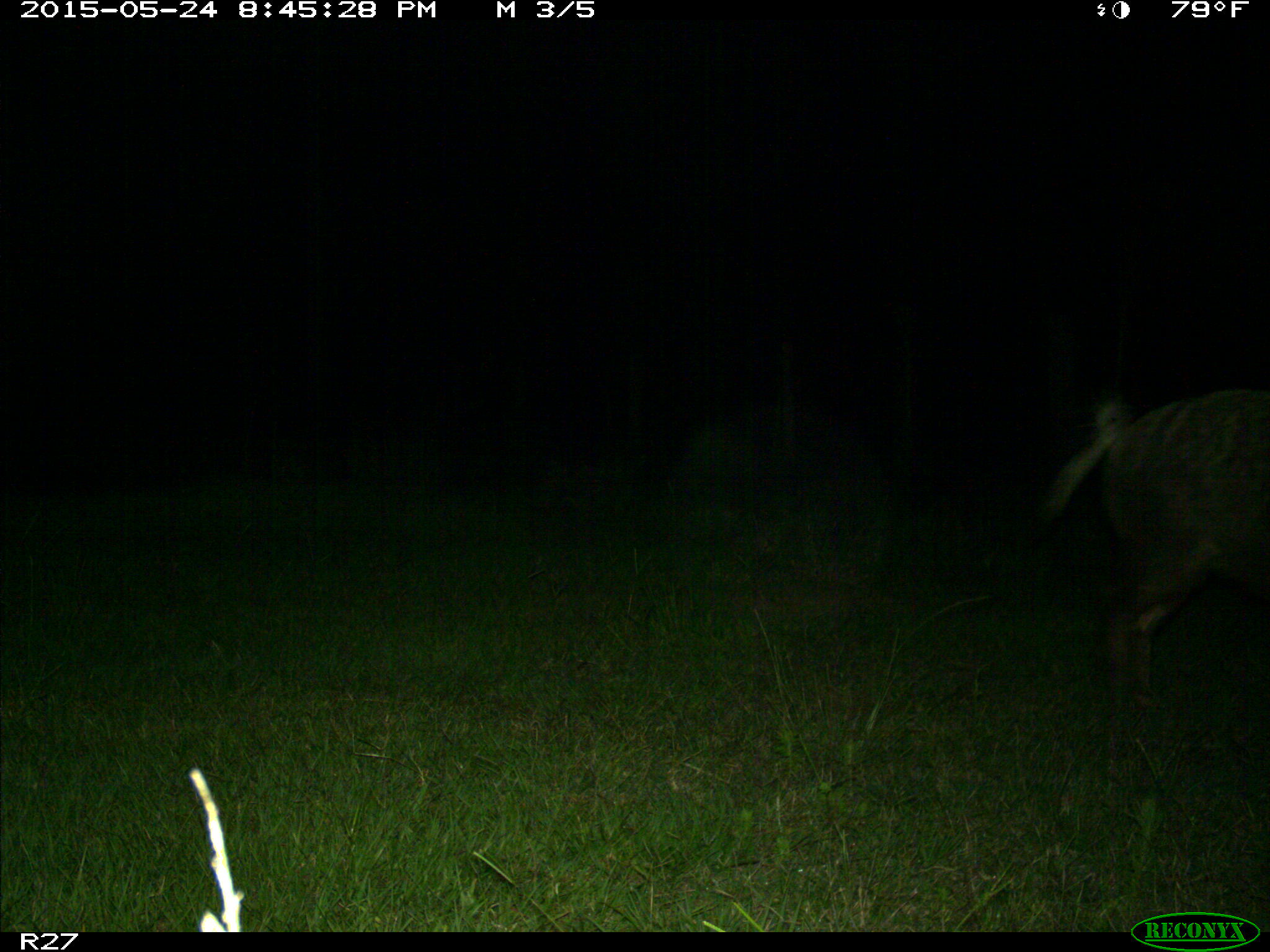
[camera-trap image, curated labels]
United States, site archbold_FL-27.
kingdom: Animalia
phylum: Chordata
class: Mammalia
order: Artiodactyla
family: Suidae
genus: Sus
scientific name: Sus scrofa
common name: wild boar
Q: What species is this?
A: Sus scrofa (wild boar).